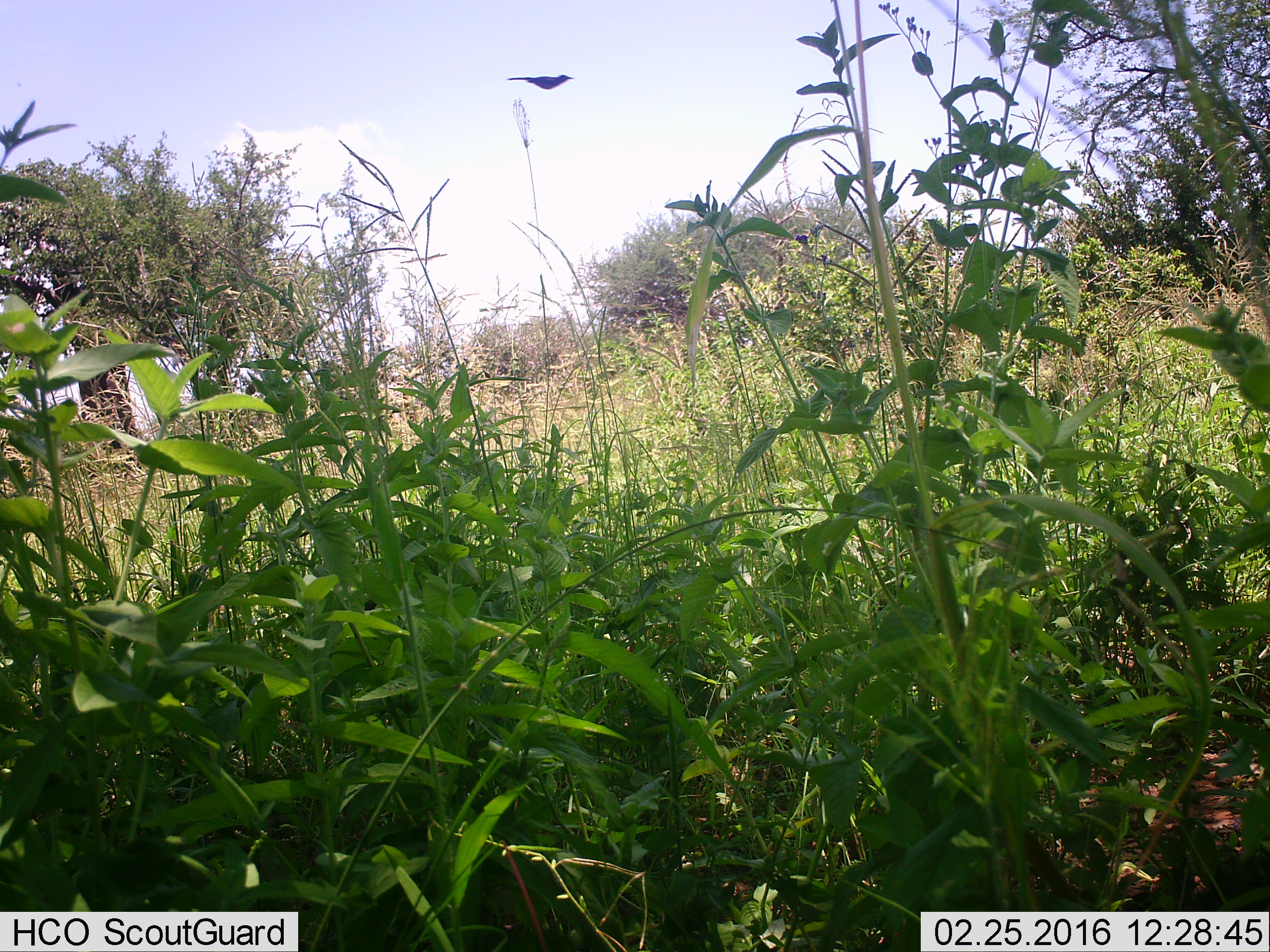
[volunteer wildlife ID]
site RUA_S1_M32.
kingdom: Animalia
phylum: Chordata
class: Aves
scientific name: Aves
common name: bird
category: birdother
Birdother (bird) (Aves), count 1. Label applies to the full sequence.